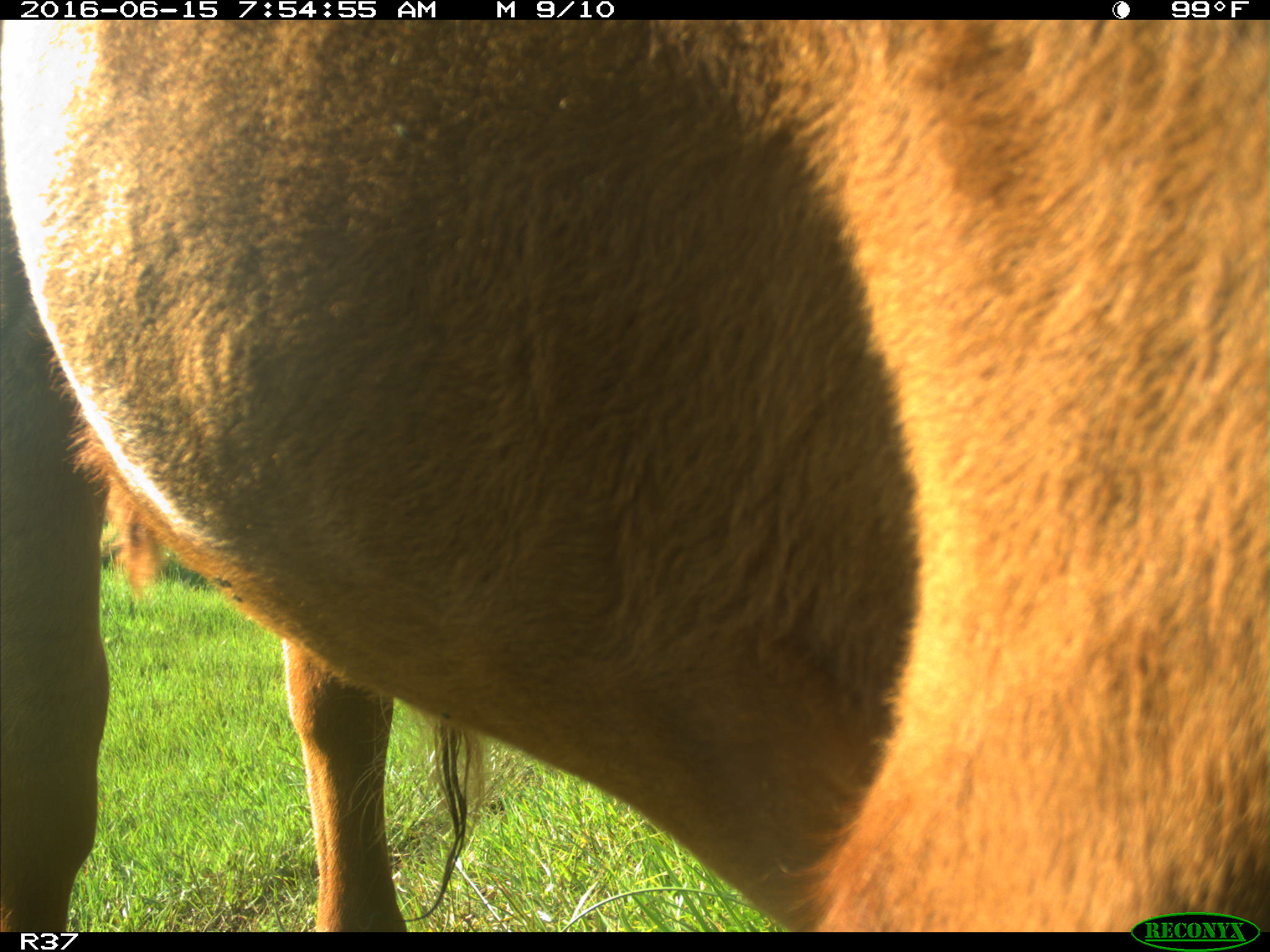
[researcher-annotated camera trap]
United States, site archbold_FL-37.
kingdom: Animalia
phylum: Chordata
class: Mammalia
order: Artiodactyla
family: Bovidae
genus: Bos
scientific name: Bos taurus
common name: domestic cow